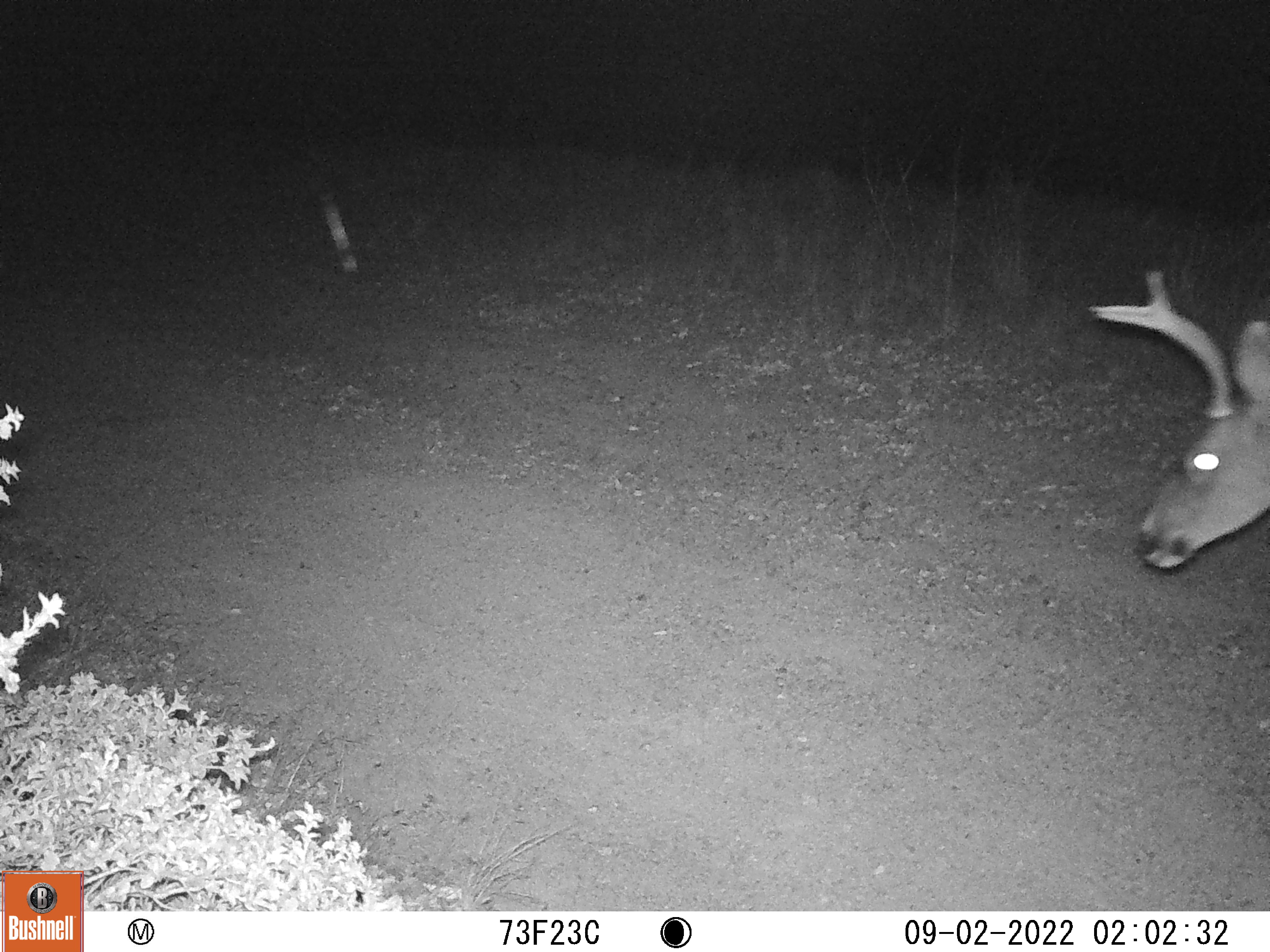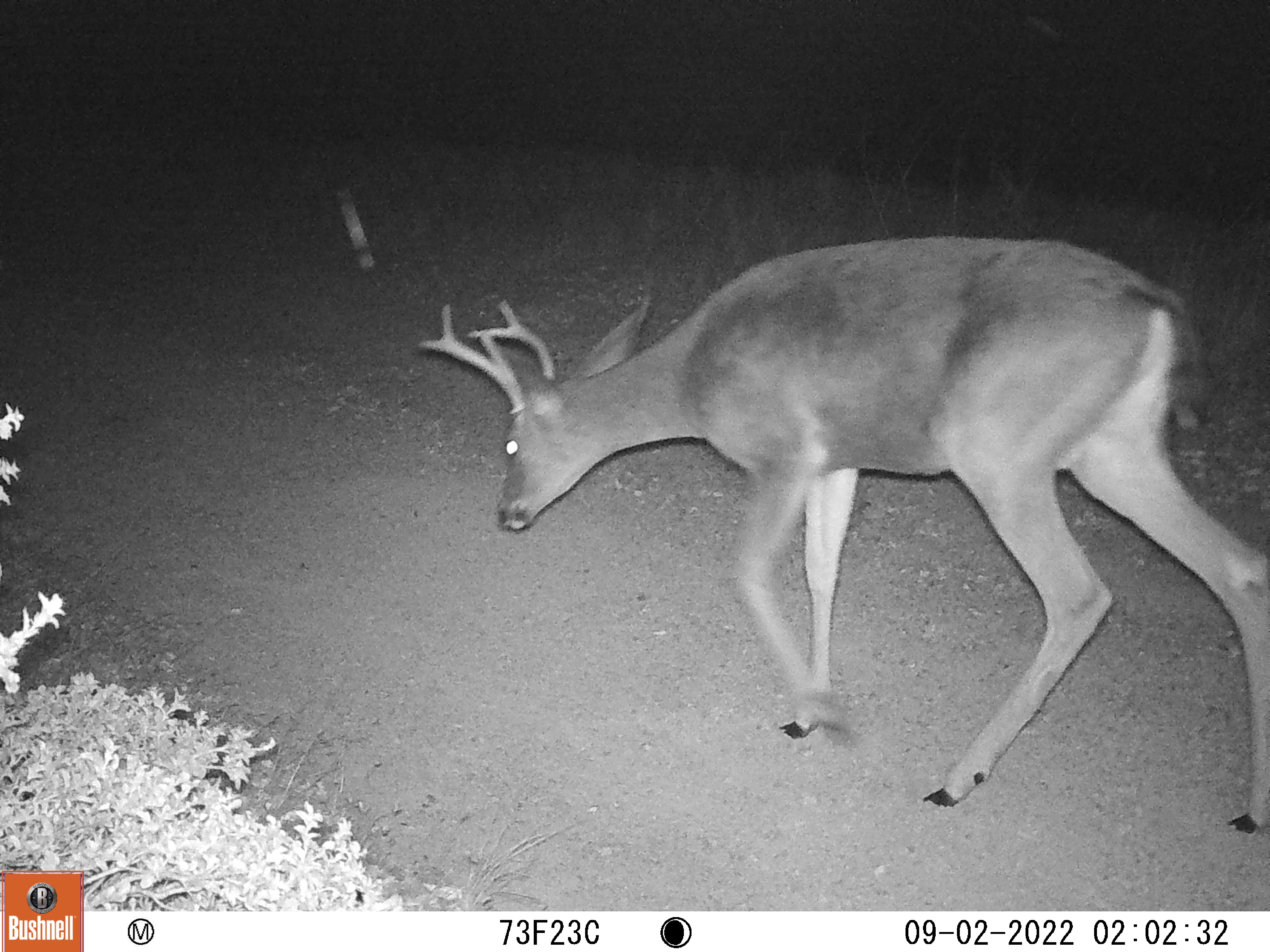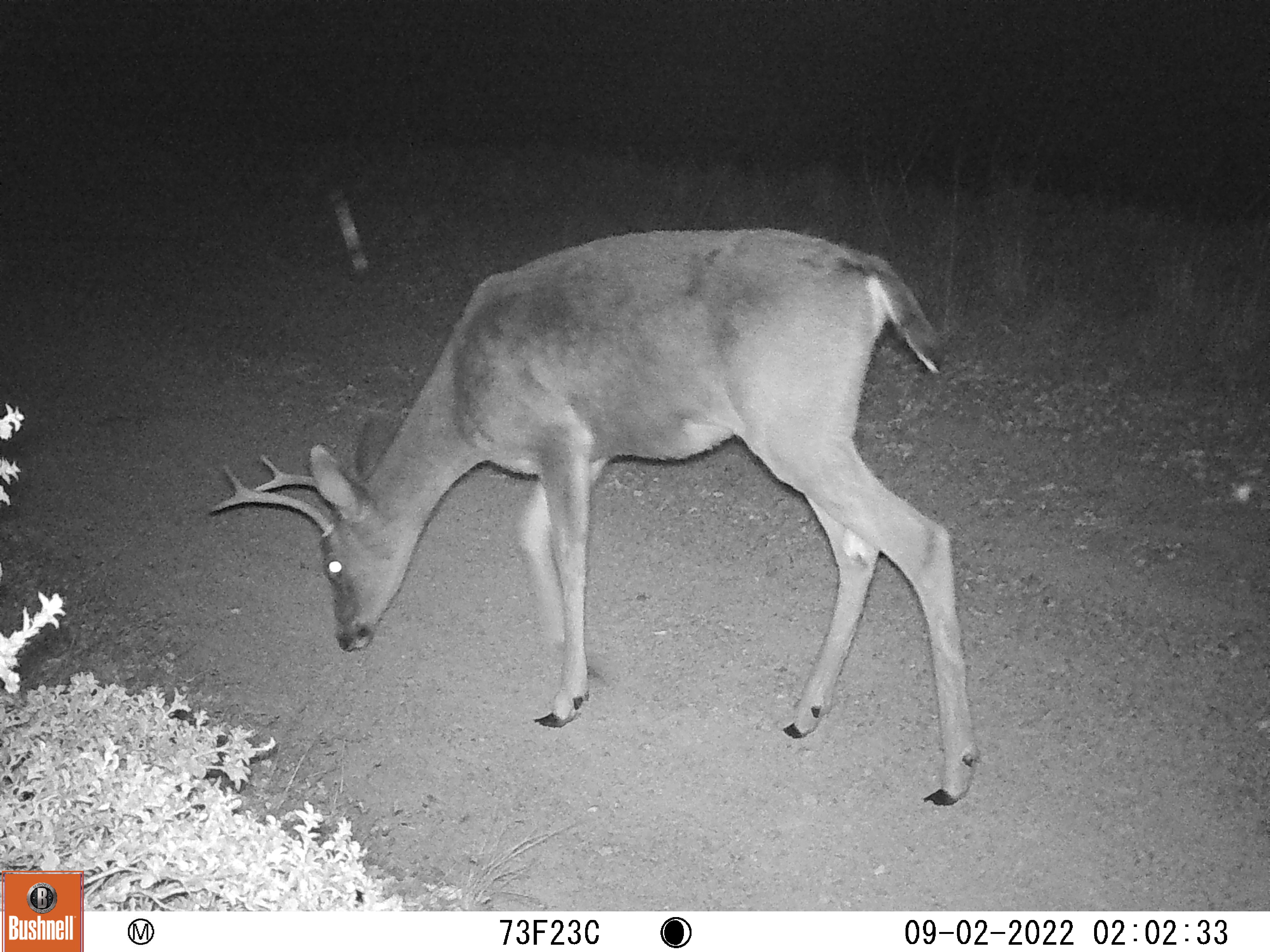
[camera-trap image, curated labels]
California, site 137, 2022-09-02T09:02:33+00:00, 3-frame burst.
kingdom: Animalia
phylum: Chordata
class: Mammalia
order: Artiodactyla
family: Cervidae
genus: Odocoileus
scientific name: Odocoileus hemionus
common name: mule deer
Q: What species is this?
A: Mule deer (Odocoileus hemionus).